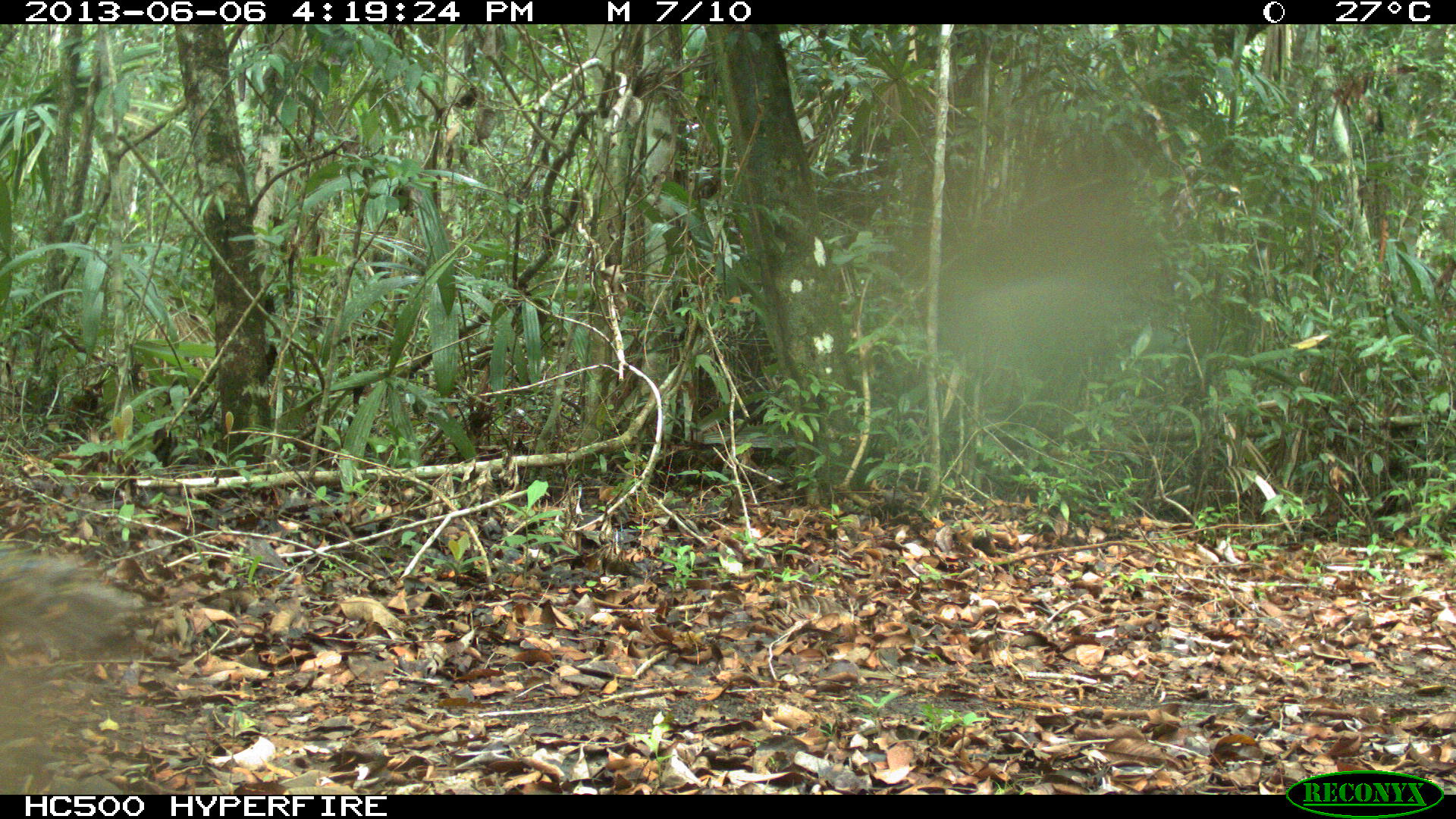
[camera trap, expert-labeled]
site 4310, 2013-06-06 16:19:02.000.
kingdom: Animalia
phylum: Chordata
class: Aves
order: Galliformes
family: Phasianidae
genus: Meleagris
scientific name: Meleagris ocellata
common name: ocellated turkey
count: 2